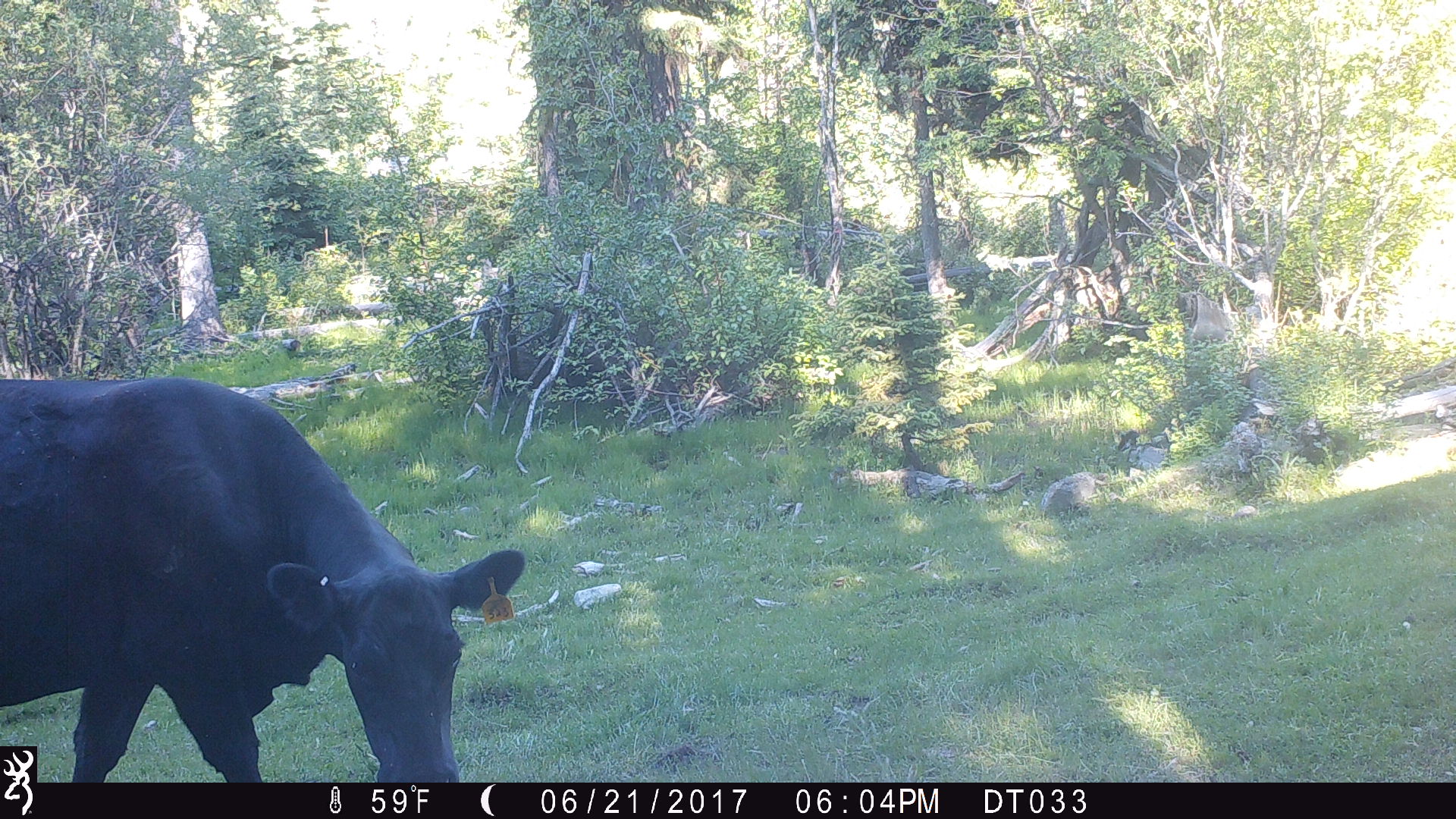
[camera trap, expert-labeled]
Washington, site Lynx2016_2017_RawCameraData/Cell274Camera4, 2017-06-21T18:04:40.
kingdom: Animalia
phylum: Chordata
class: Mammalia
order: Artiodactyla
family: Bovidae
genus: Bos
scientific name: Bos taurus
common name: domestic cattle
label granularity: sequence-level